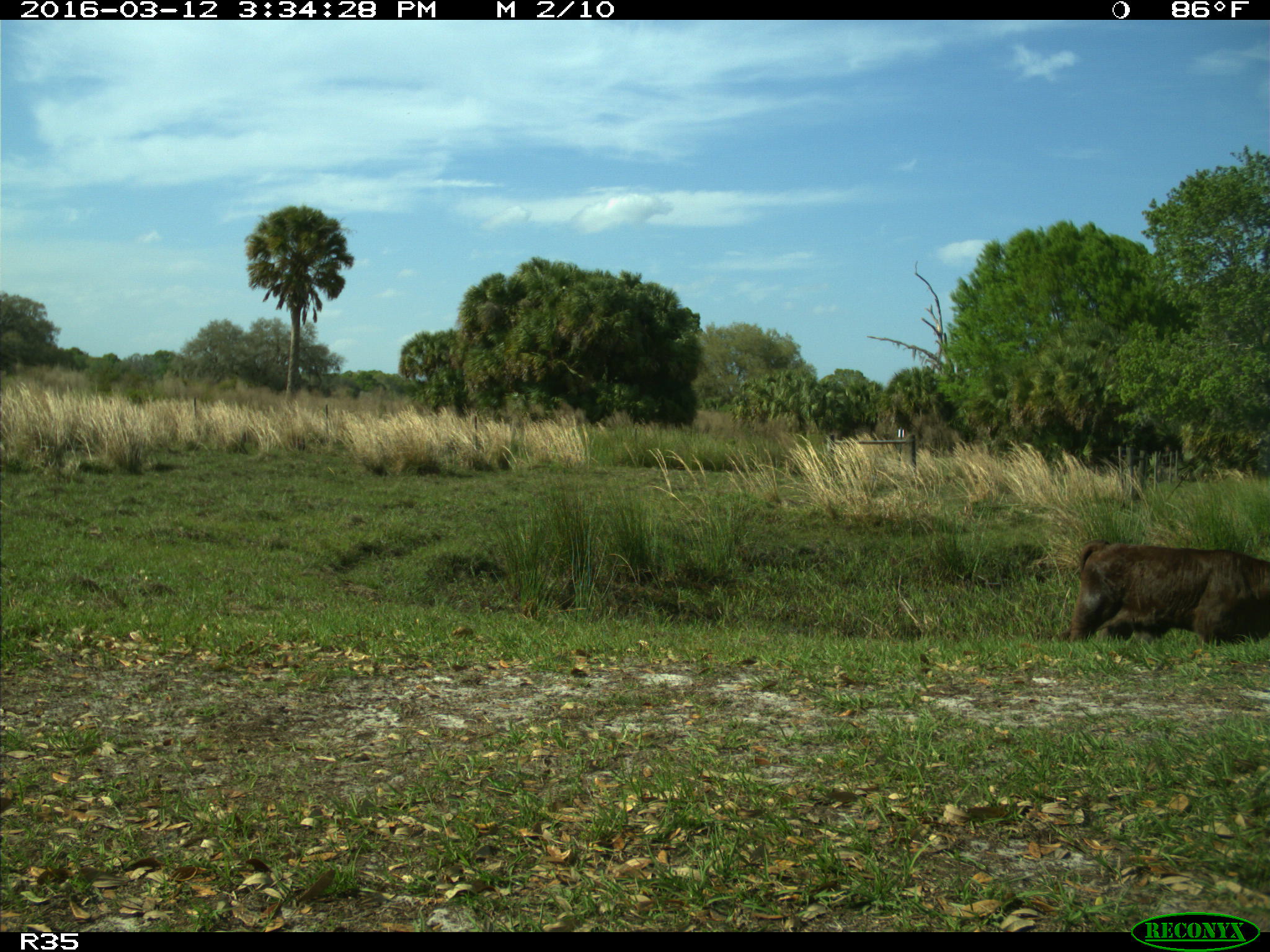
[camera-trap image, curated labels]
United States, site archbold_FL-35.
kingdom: Animalia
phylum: Chordata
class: Mammalia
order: Artiodactyla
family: Bovidae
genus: Bos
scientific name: Bos taurus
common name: domestic cow